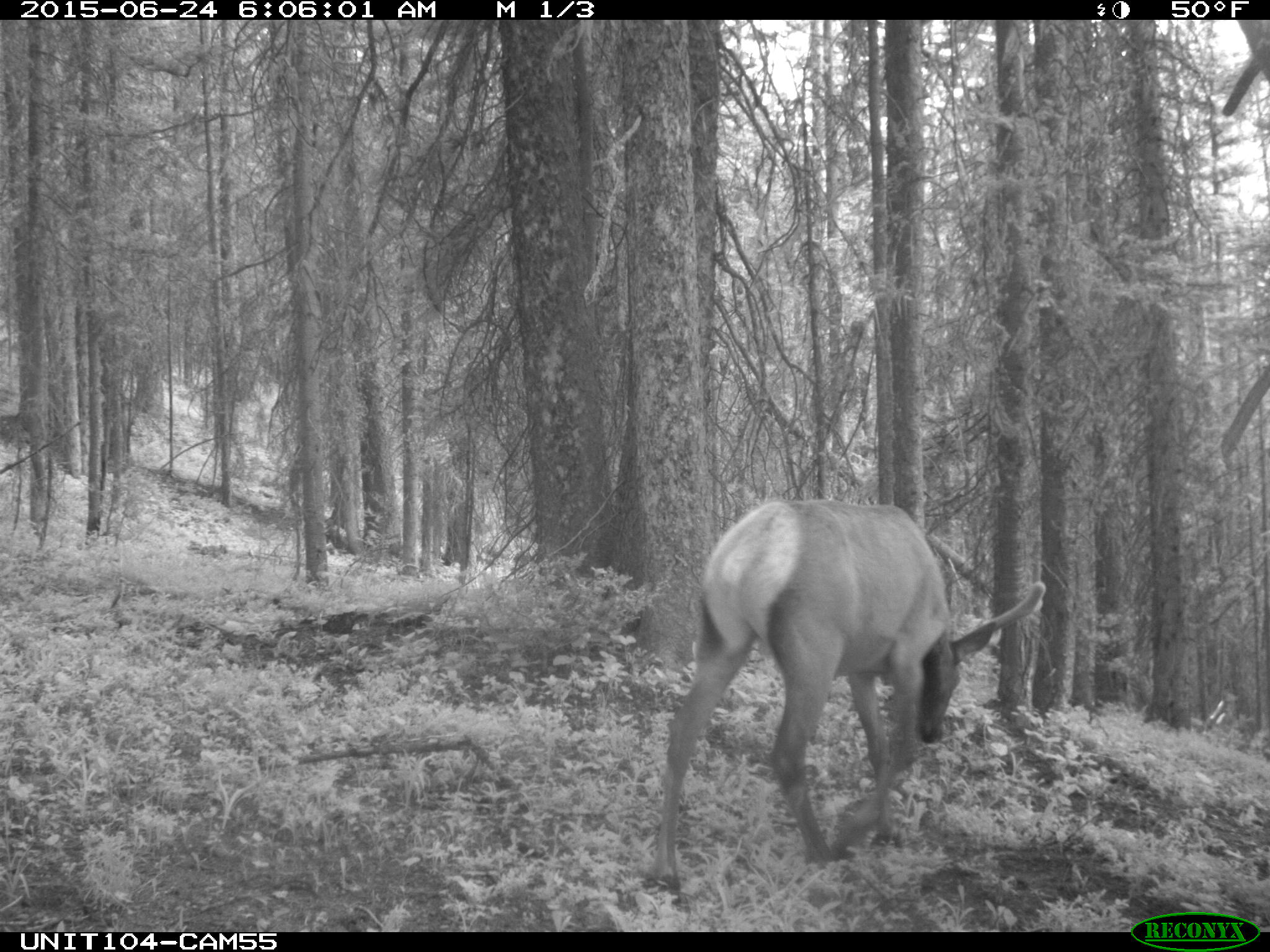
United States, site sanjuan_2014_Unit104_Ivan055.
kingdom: Animalia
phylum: Chordata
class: Mammalia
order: Artiodactyla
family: Cervidae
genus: Cervus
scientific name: Cervus elaphus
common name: red deer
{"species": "Cervus elaphus (red deer)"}